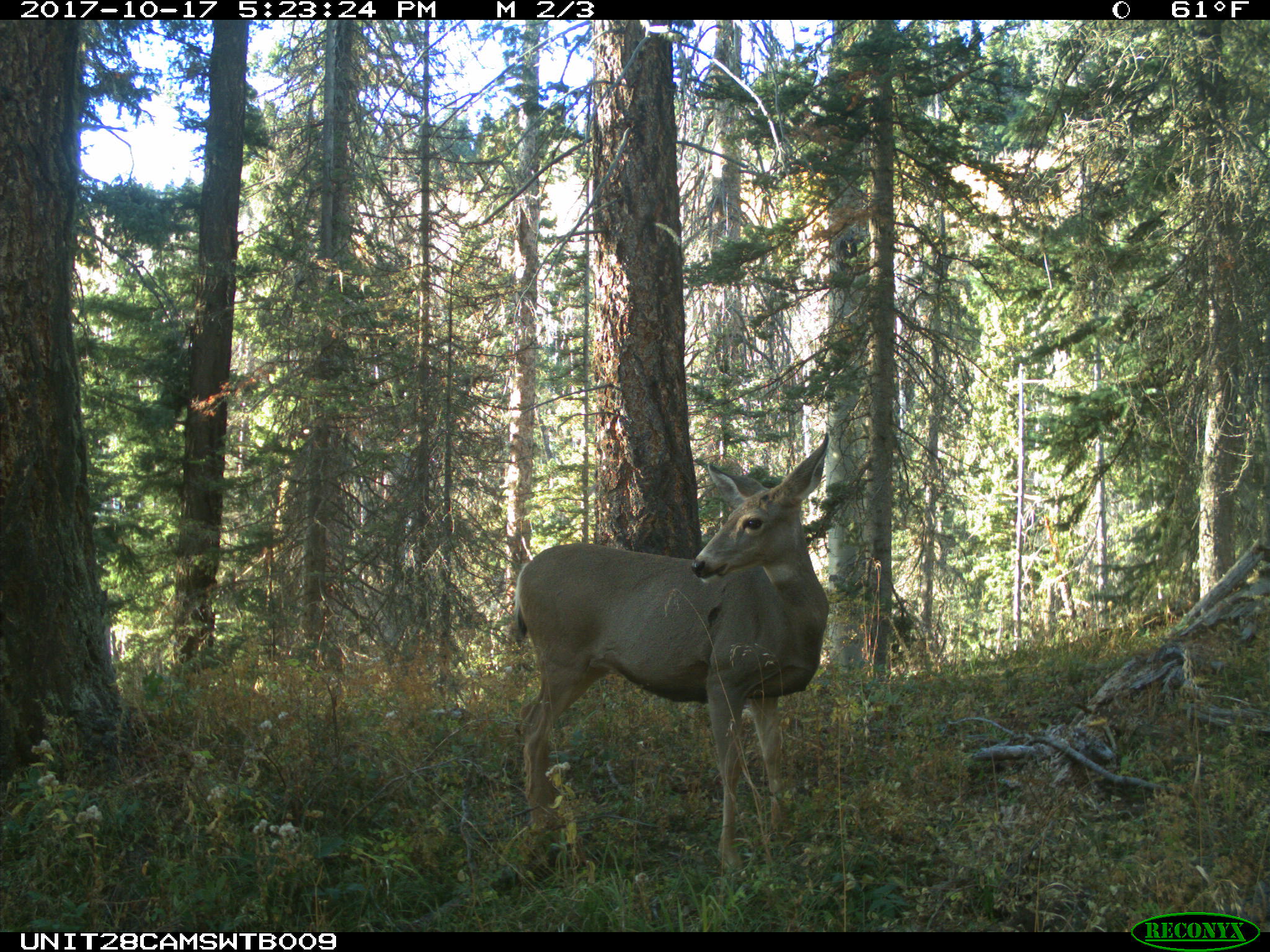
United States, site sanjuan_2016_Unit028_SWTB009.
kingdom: Animalia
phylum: Chordata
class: Mammalia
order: Artiodactyla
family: Cervidae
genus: Odocoileus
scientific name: Odocoileus hemionus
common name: mule deer